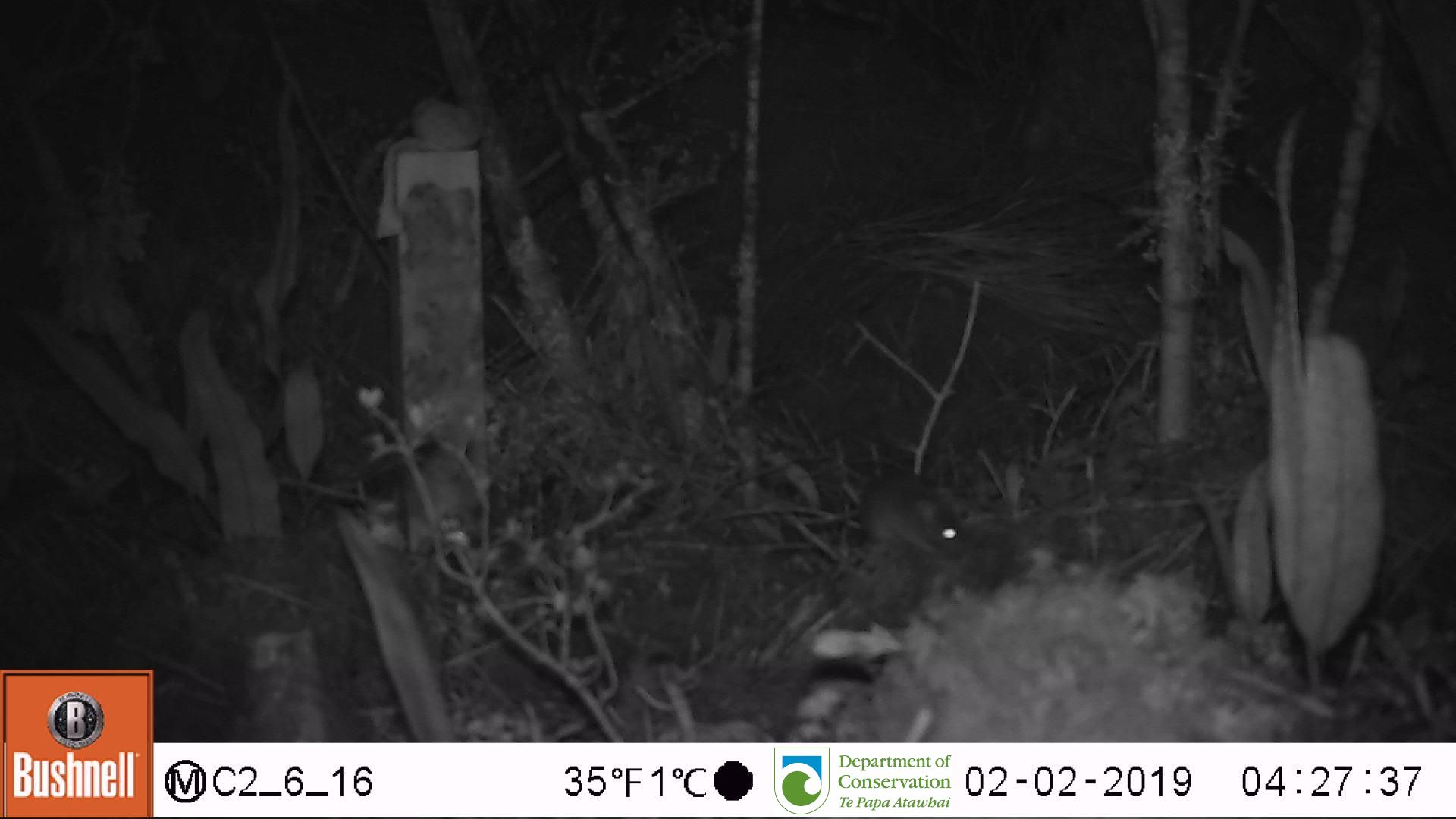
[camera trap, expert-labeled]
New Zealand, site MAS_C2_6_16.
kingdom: Animalia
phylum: Chordata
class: Mammalia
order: Rodentia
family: Muridae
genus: Mus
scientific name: Mus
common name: mouse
Mouse (Mus).